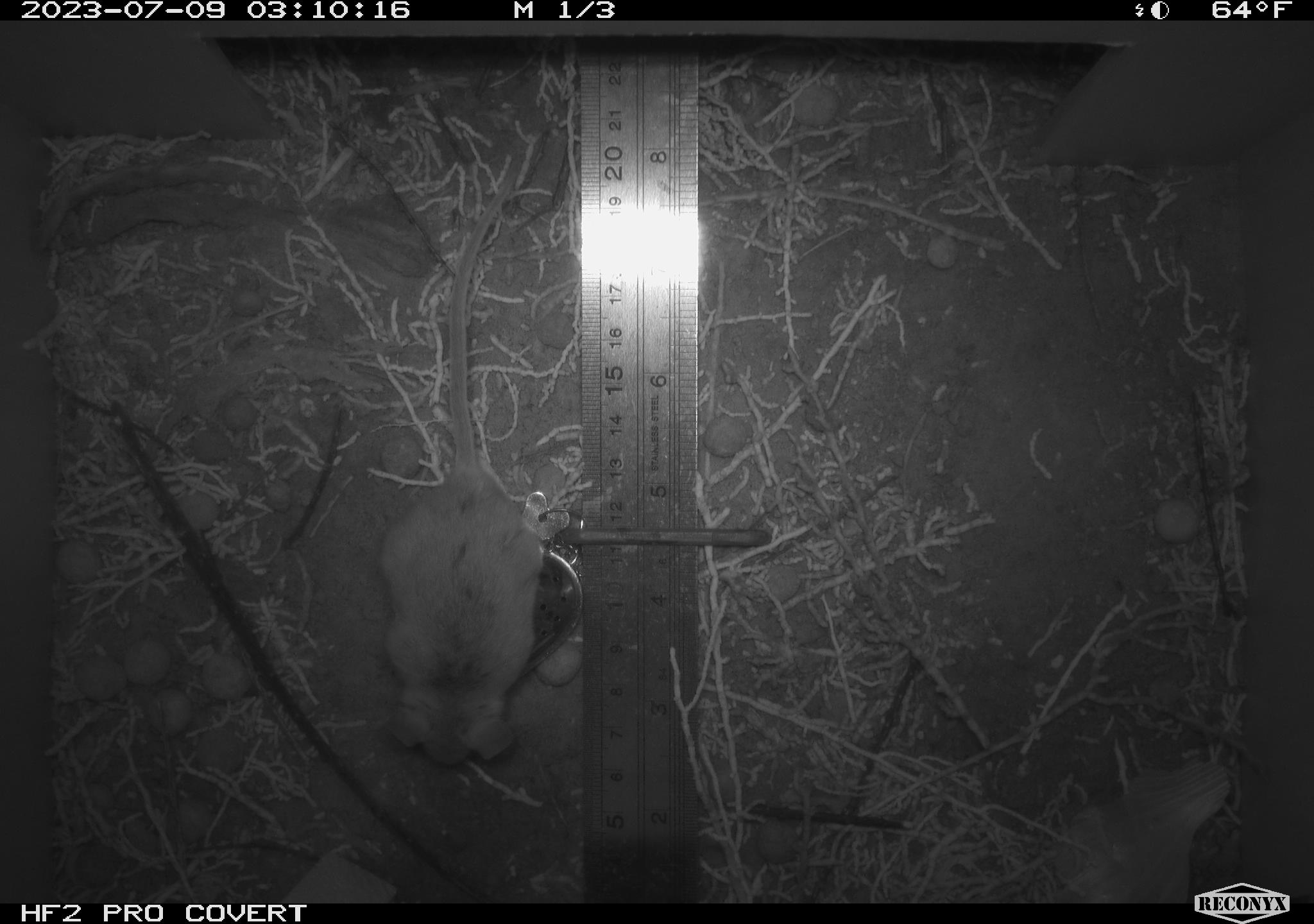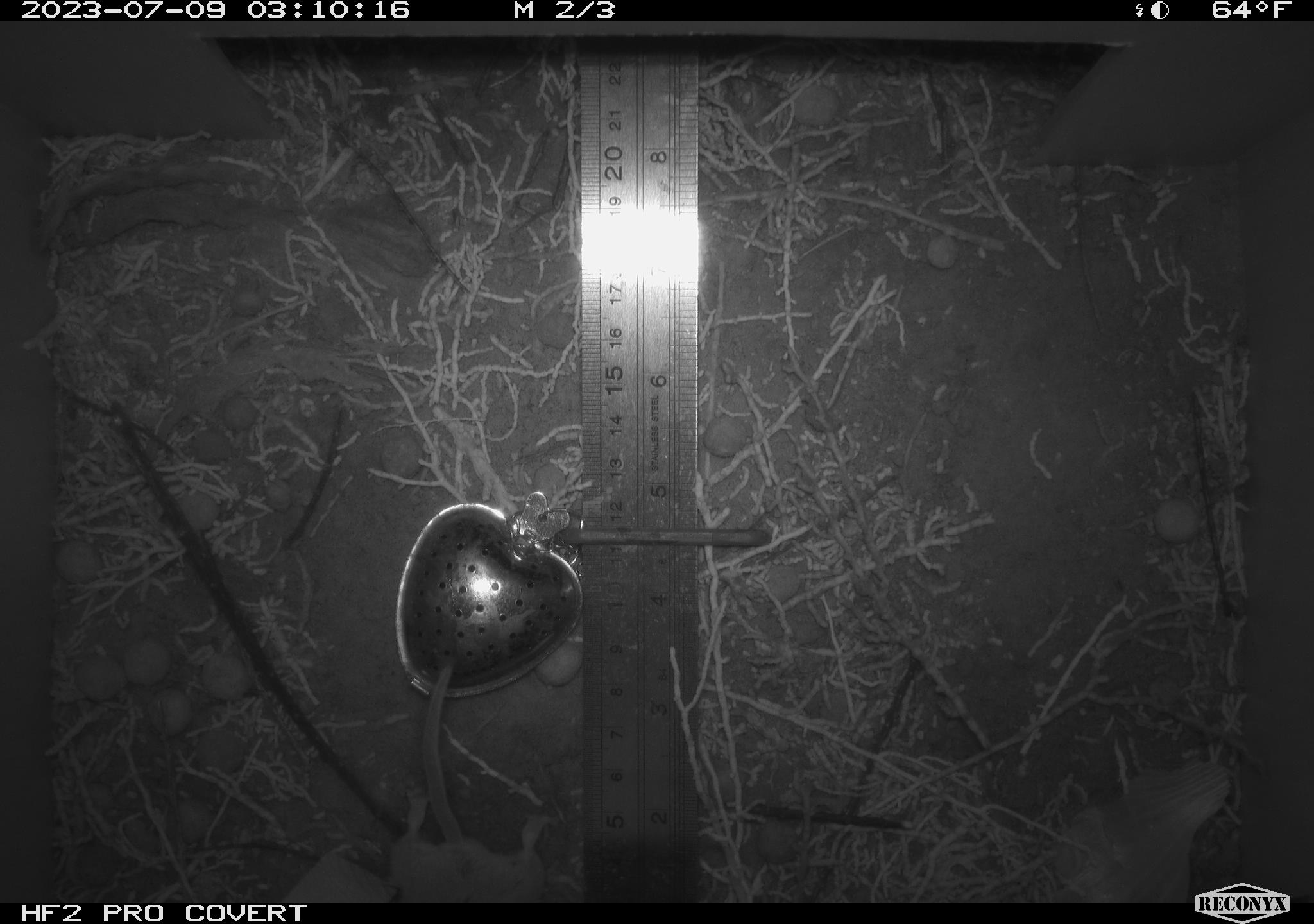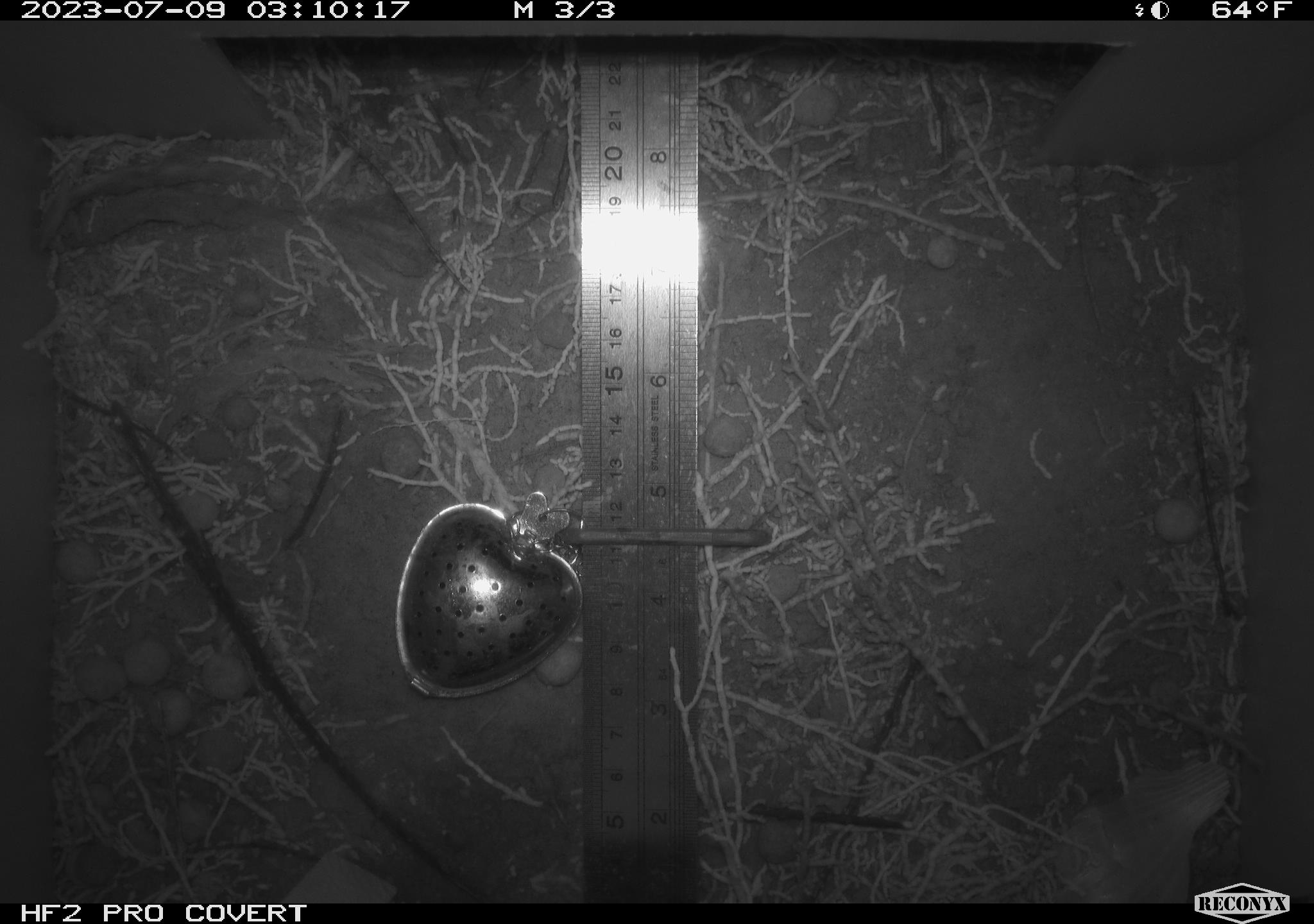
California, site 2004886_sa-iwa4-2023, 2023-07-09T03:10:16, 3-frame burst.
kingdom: Animalia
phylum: Chordata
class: Mammalia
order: Rodentia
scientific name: Rodentia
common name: mouse species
Mouse species (Rodentia).